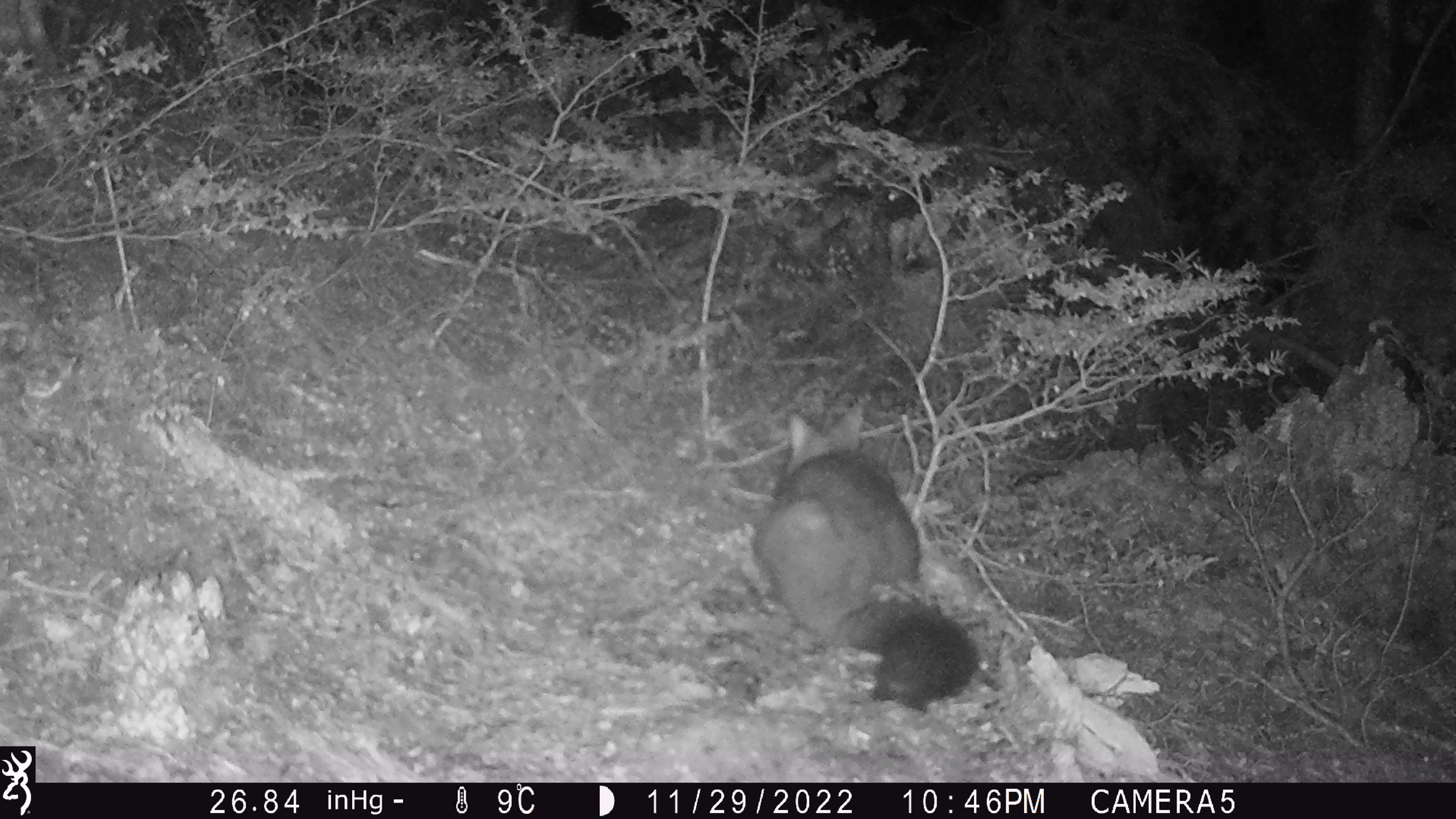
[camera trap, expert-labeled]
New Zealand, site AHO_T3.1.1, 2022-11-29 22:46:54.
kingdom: Animalia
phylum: Chordata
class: Mammalia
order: Diprotodontia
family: Phalangeridae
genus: Trichosurus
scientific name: Trichosurus vulpecula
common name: common brushtail possum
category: possum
Possum (common brushtail possum) (Trichosurus vulpecula).